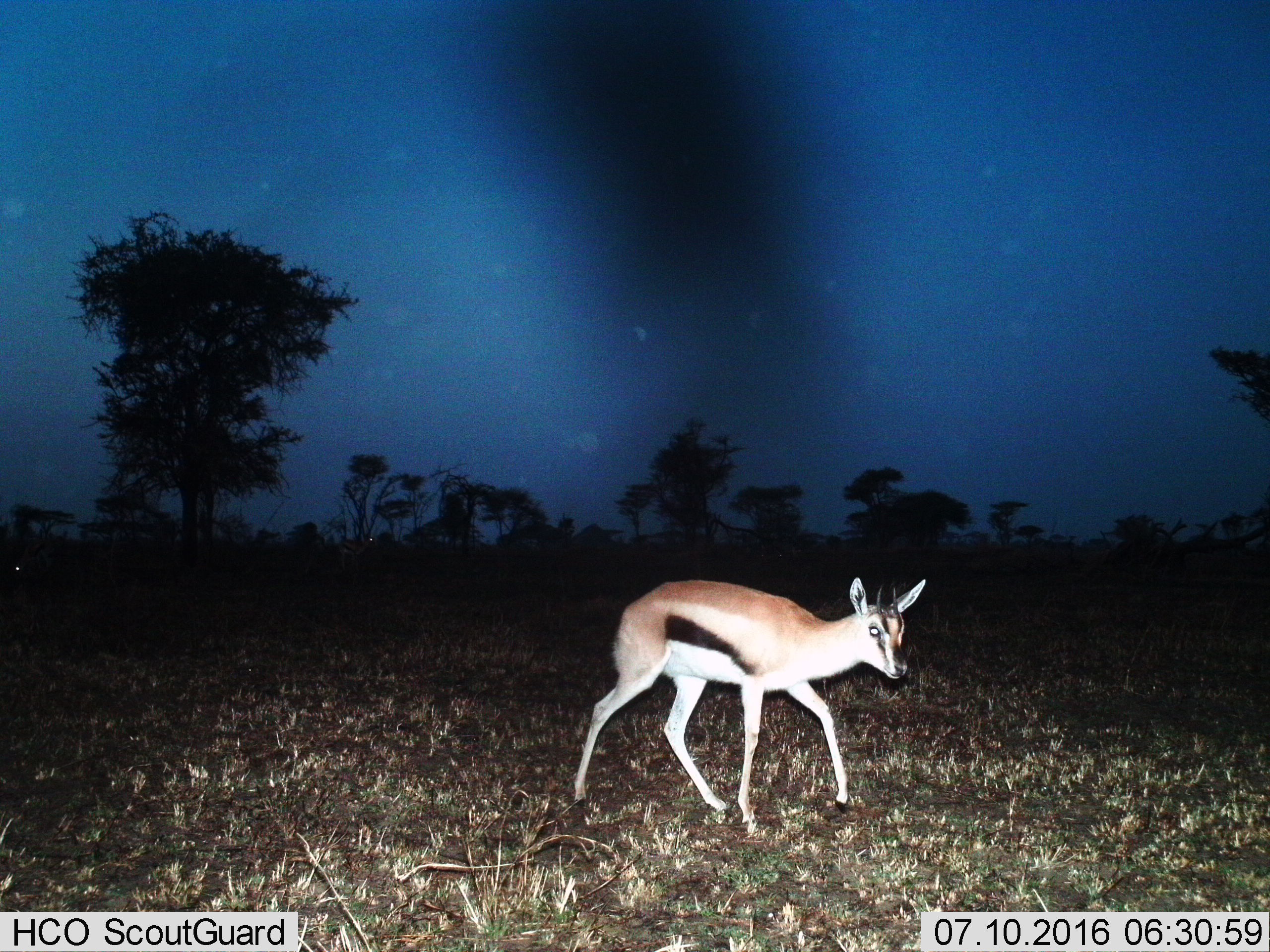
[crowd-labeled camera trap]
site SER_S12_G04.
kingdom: Animalia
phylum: Chordata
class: Mammalia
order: Artiodactyla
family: Bovidae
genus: Eudorcas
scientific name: Eudorcas thomsonii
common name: thomson's gazelle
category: gazellethomsons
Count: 1.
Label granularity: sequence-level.